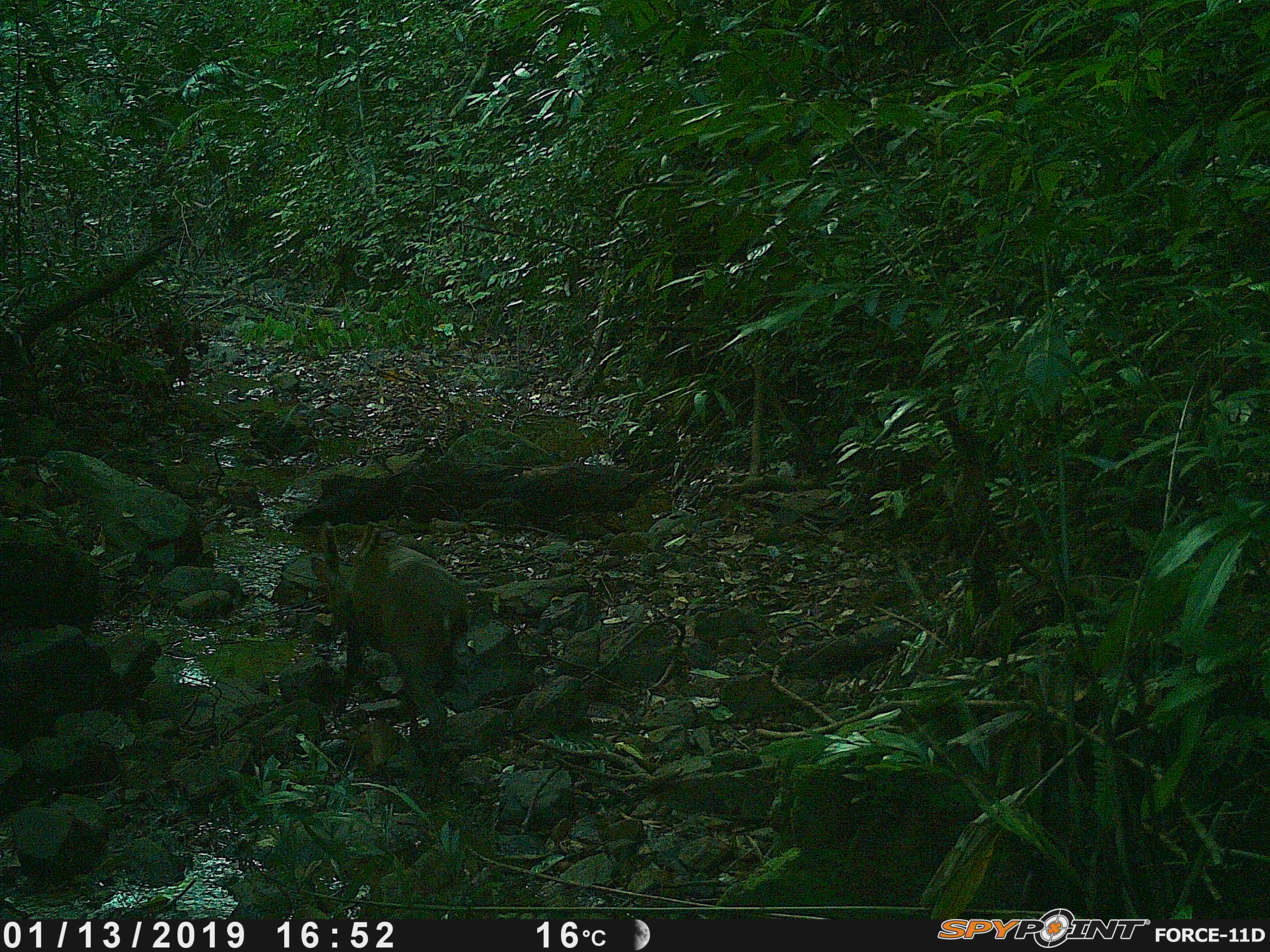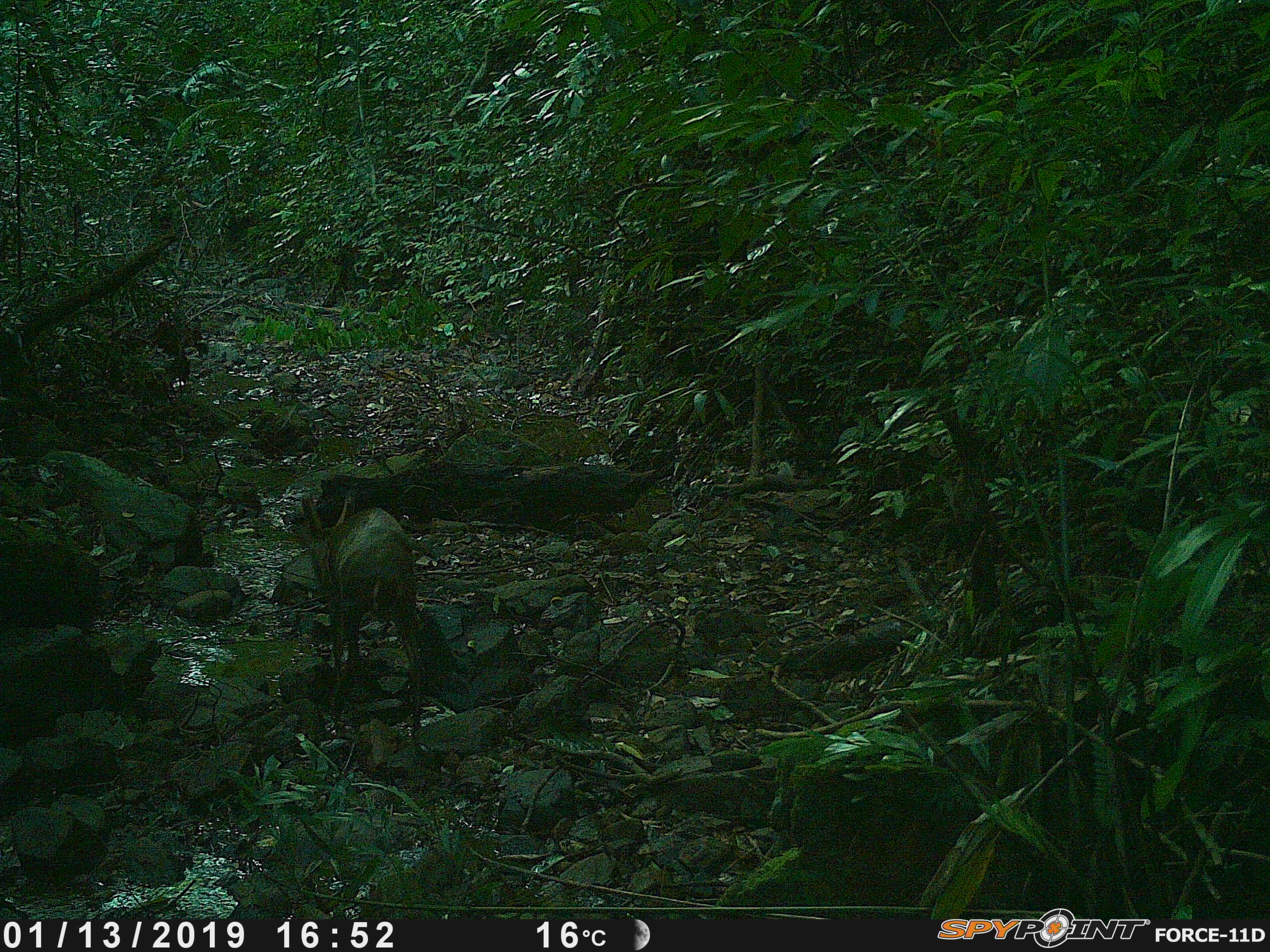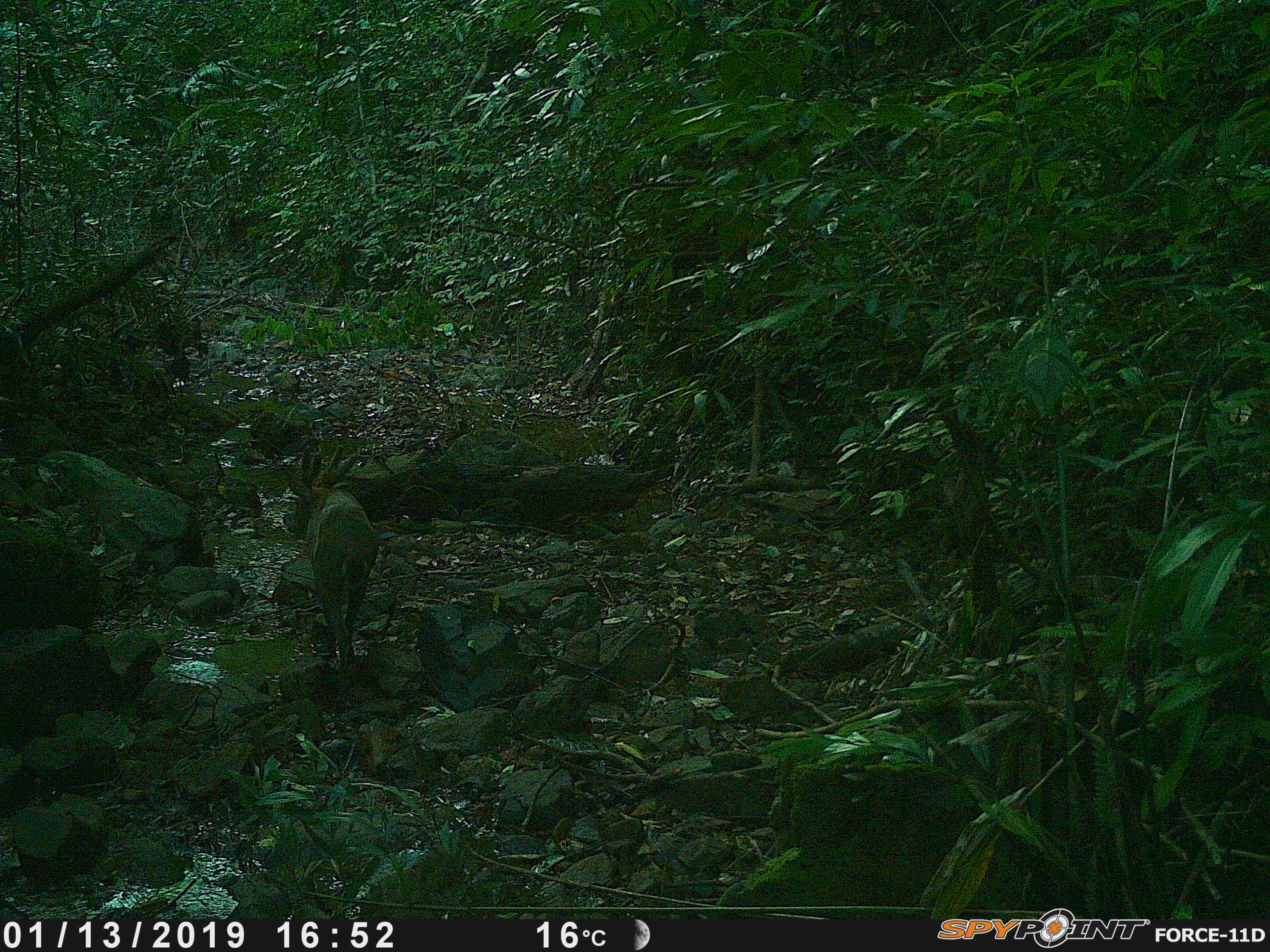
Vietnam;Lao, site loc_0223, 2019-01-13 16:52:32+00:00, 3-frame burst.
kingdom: Animalia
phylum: Chordata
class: Mammalia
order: Artiodactyla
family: Cervidae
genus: Muntiacus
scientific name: Muntiacus vuquangensis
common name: large-antlered muntjac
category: large antlered muntjac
Large antlered muntjac (large-antlered muntjac) (Muntiacus vuquangensis). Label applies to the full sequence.